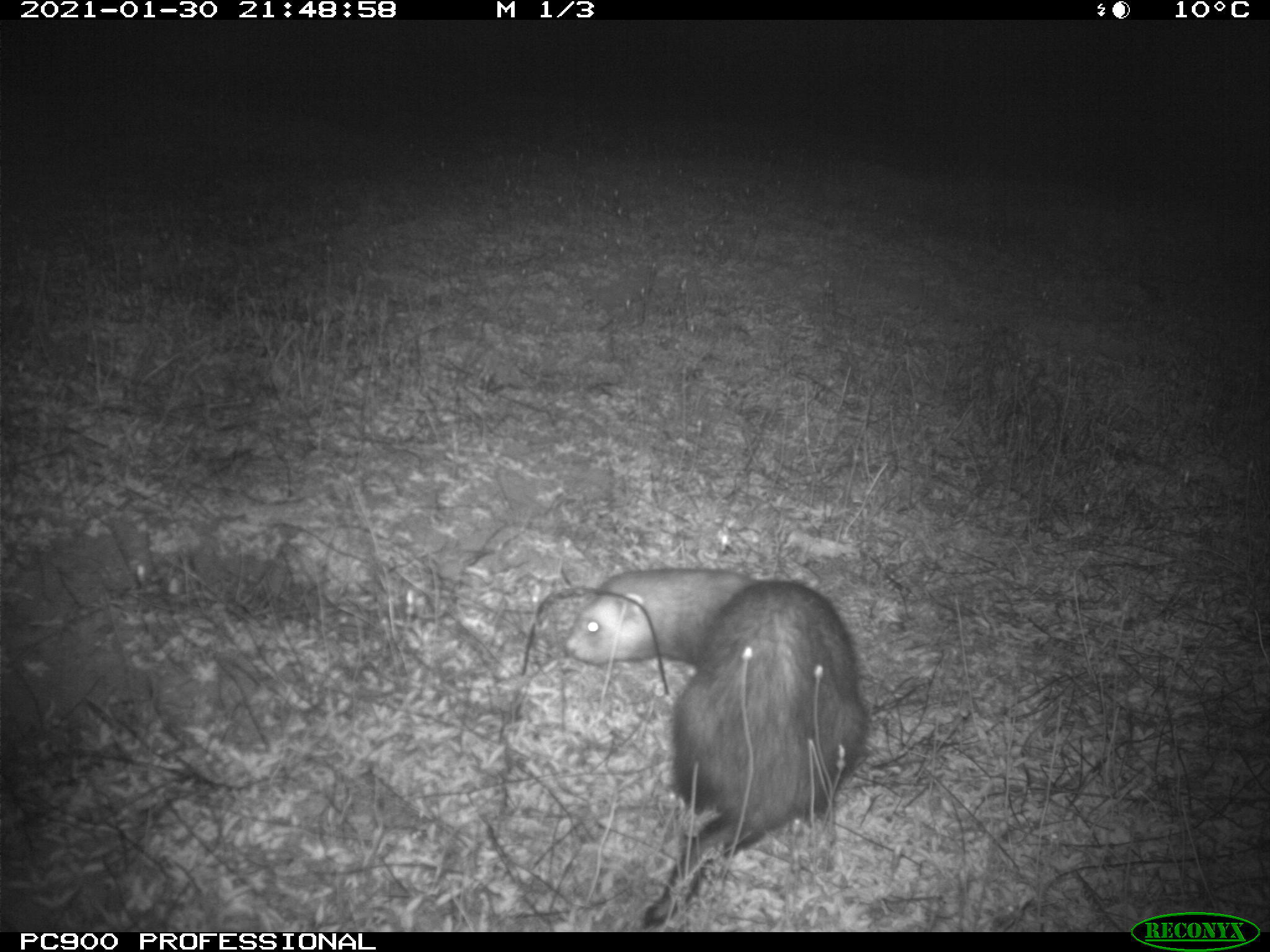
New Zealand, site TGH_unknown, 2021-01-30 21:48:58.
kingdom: Animalia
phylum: Chordata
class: Mammalia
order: Carnivora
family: Mustelidae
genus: Mustela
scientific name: Mustela furo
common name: ferret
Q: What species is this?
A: Ferret (Mustela furo).